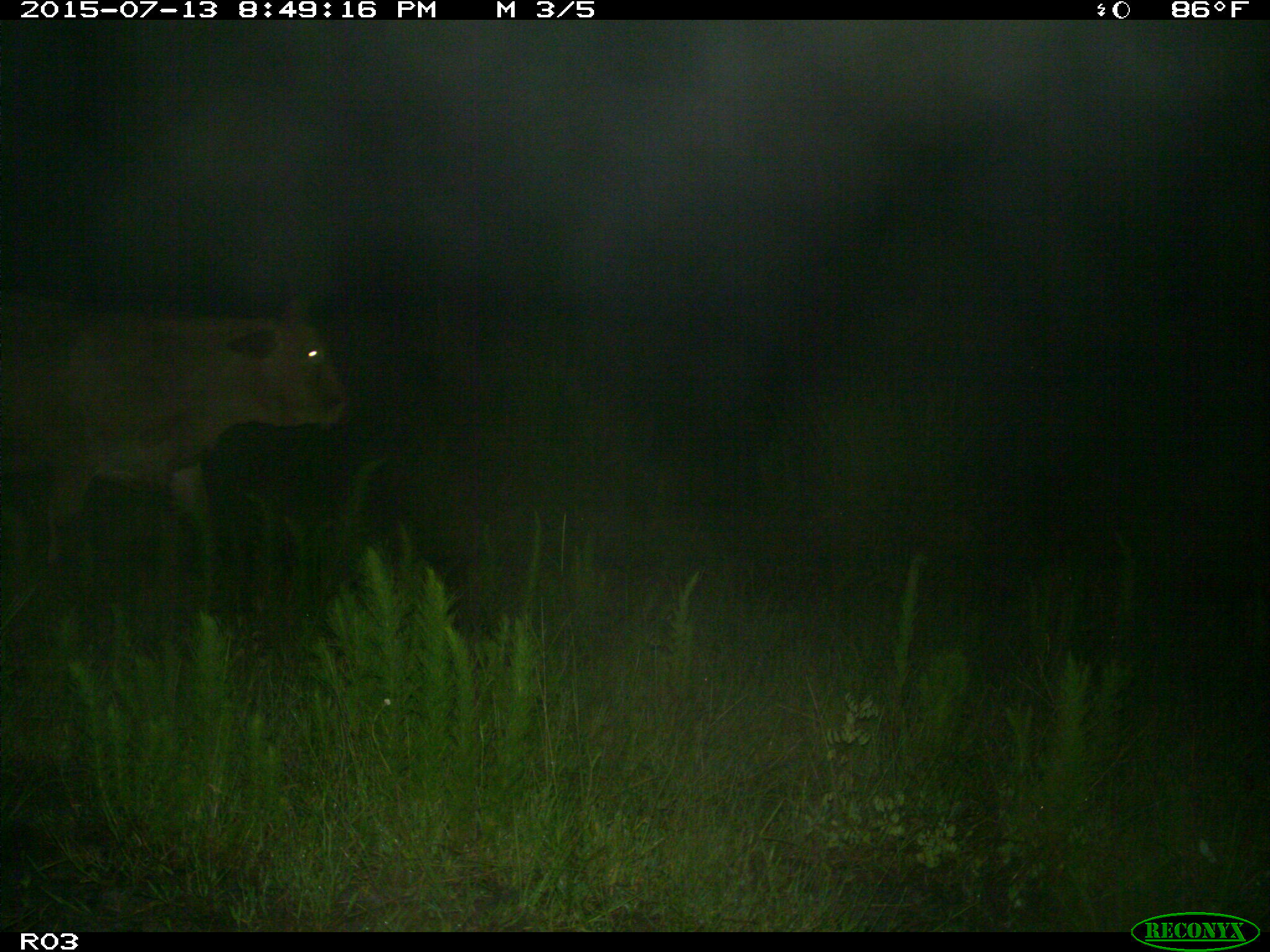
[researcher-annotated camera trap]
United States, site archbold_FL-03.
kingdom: Animalia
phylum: Chordata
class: Mammalia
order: Artiodactyla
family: Bovidae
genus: Bos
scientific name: Bos taurus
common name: domestic cow